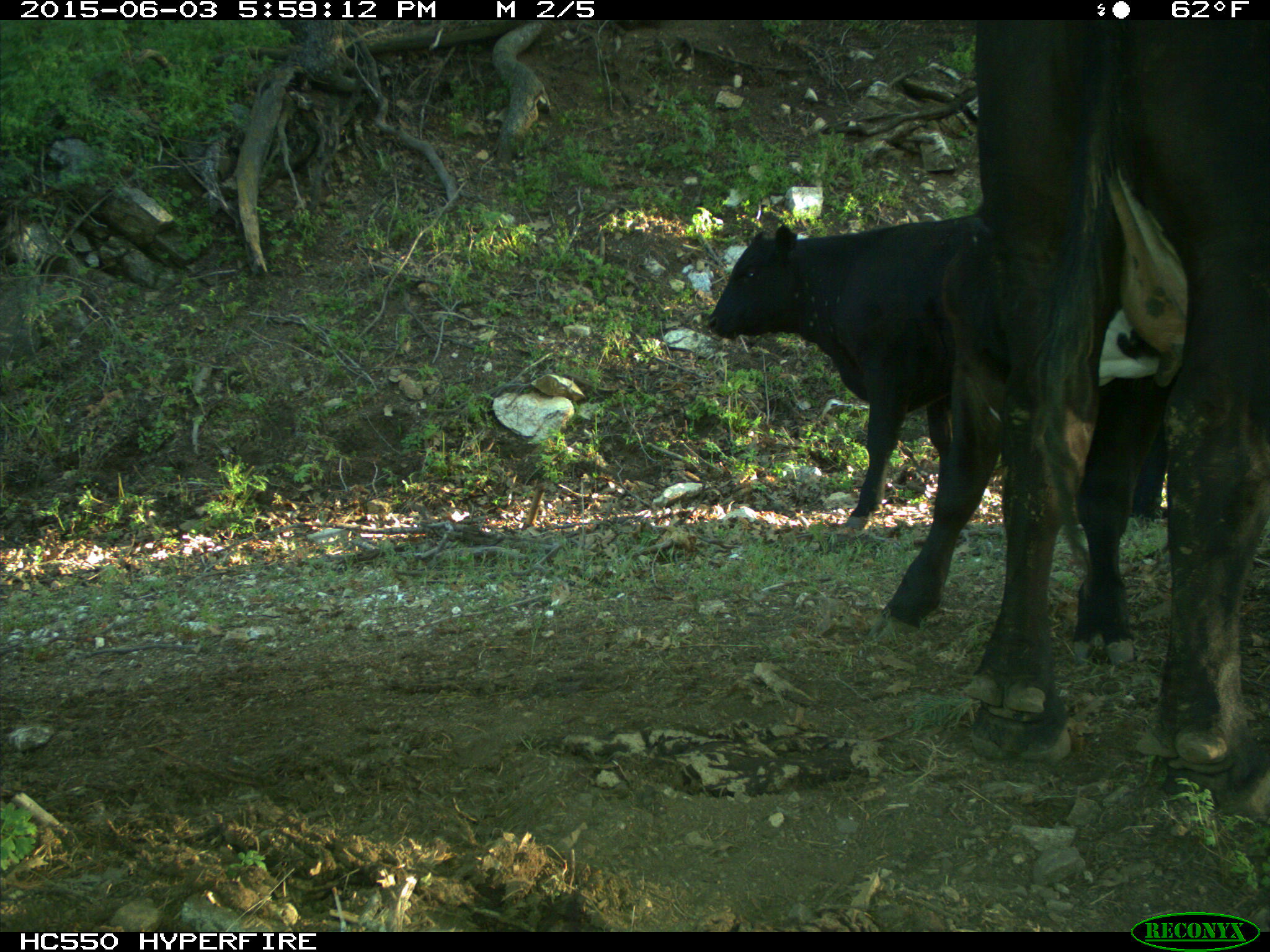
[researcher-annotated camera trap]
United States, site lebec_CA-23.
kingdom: Animalia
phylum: Chordata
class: Mammalia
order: Artiodactyla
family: Bovidae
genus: Bos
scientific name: Bos taurus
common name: domestic cow